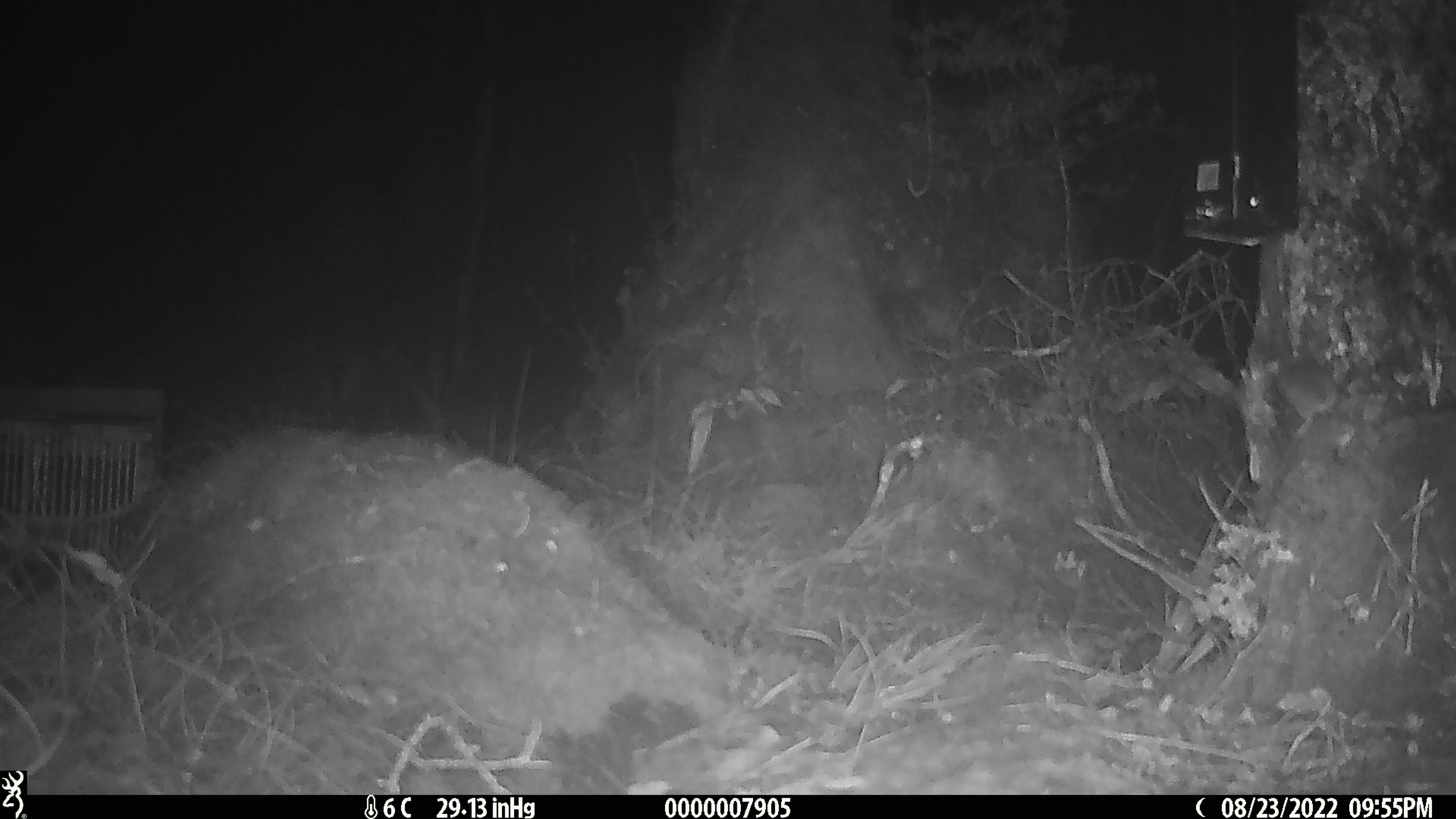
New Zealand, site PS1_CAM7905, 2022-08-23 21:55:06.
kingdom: Animalia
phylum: Chordata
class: Mammalia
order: Rodentia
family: Muridae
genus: Mus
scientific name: Mus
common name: mouse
Mouse (Mus).